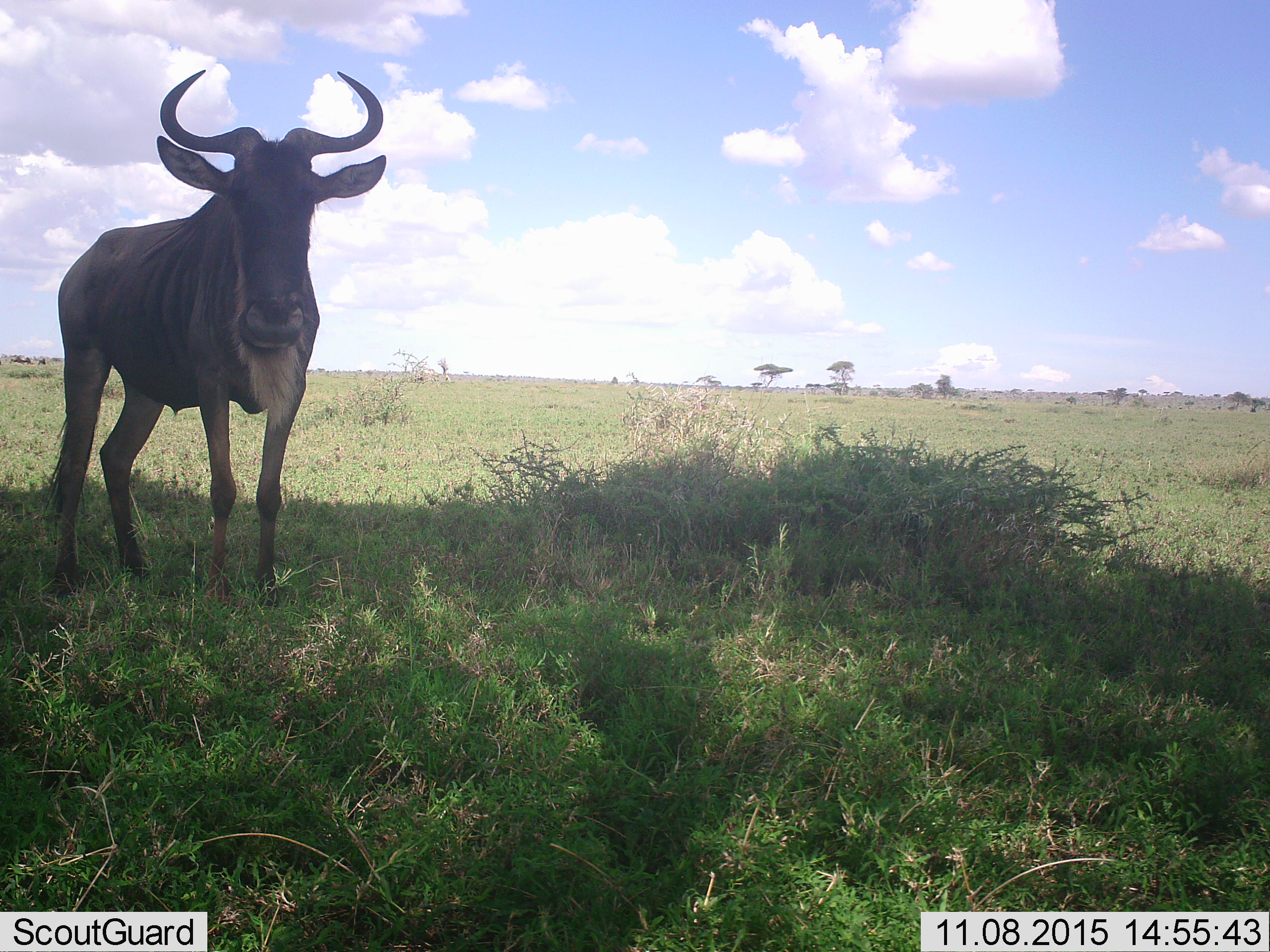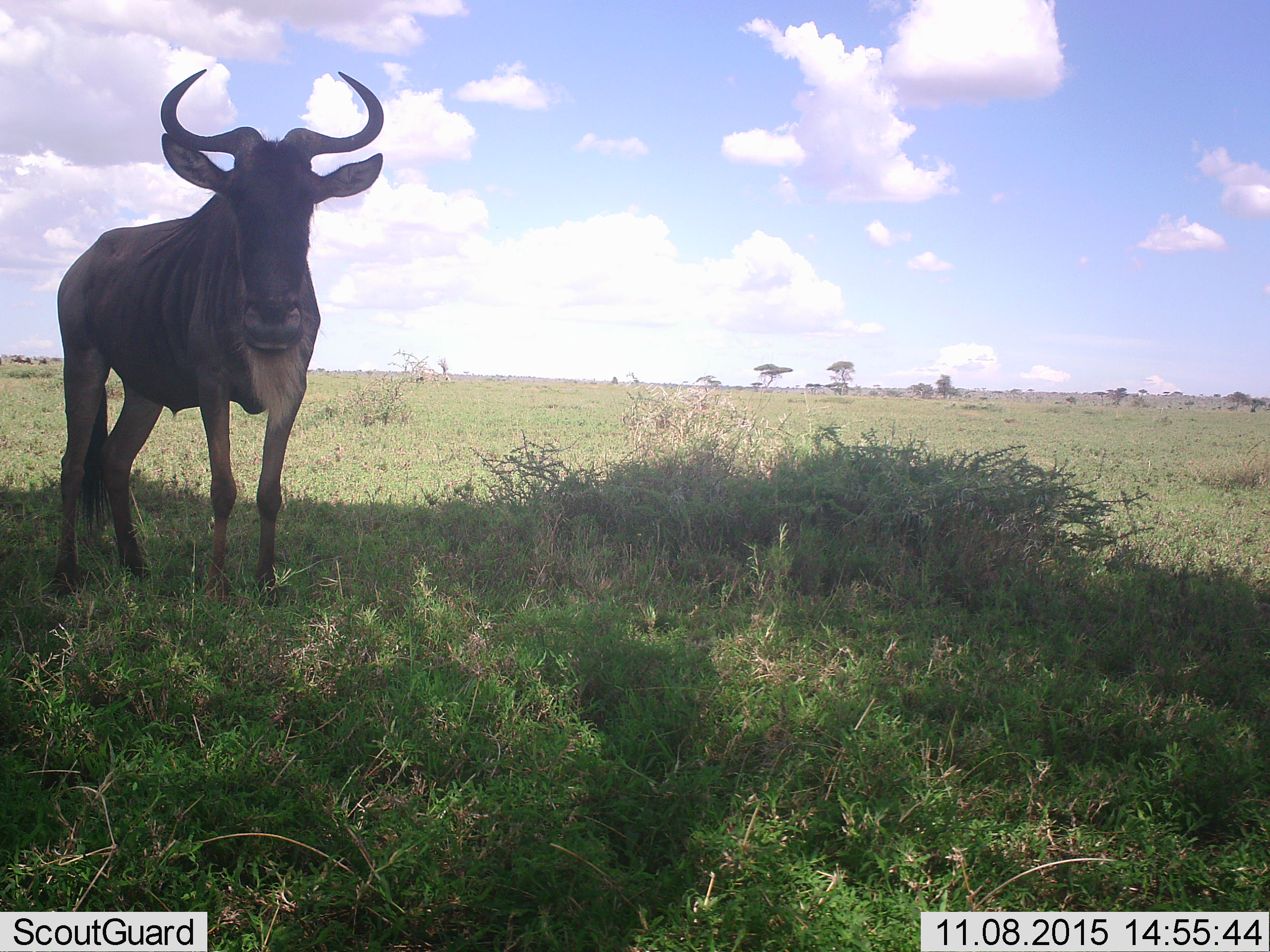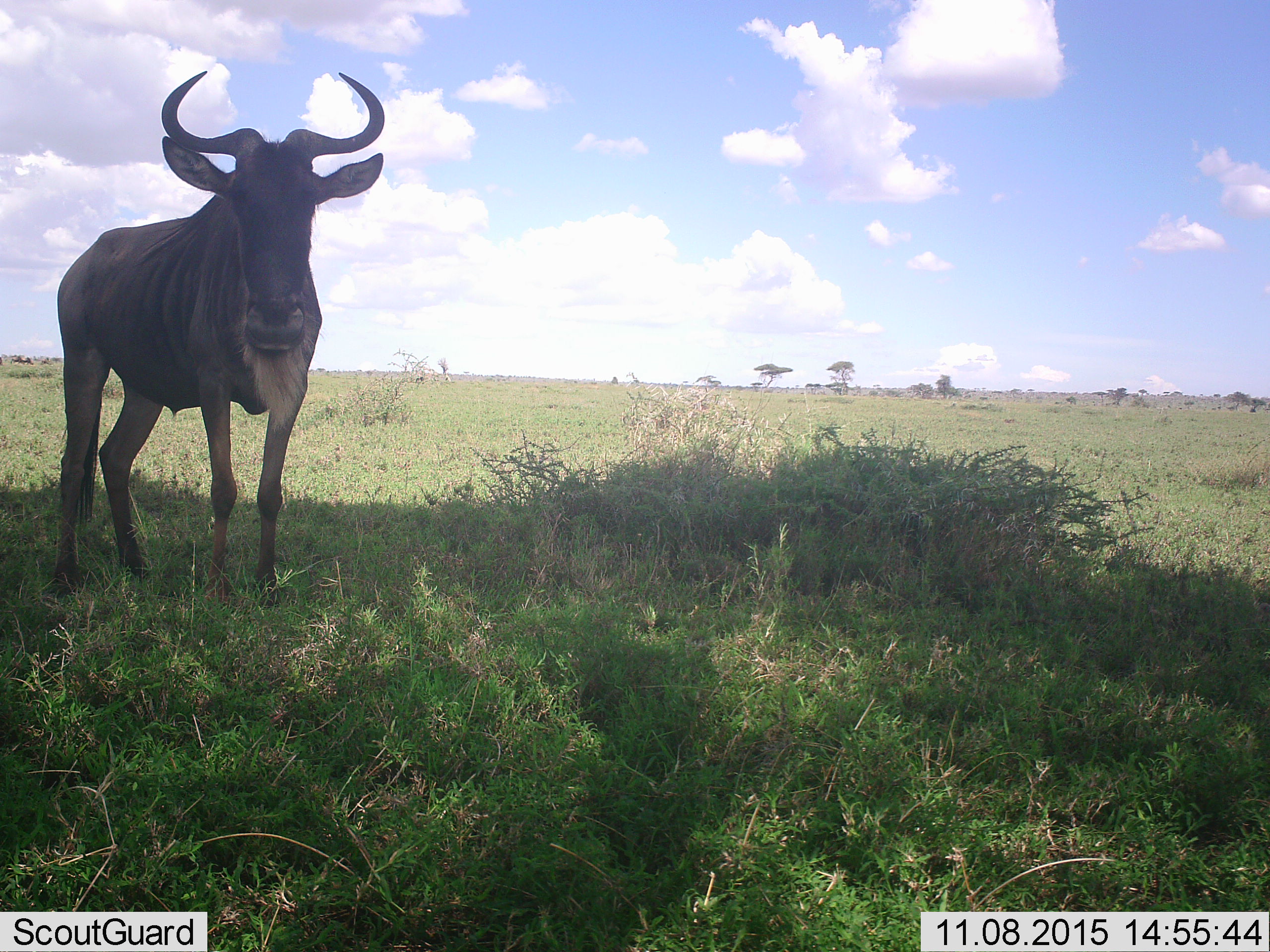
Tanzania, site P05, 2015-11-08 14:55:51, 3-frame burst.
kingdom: Animalia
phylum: Chordata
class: Mammalia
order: Artiodactyla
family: Bovidae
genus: Connochaetes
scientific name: Connochaetes taurinus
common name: blue wildebeest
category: wildebeest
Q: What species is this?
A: Wildebeest (blue wildebeest) (Connochaetes taurinus).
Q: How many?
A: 1.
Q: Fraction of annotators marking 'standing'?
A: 90%.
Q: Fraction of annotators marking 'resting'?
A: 10%.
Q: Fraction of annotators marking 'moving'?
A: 10%.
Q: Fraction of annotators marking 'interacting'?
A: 0%.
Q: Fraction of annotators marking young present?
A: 0%.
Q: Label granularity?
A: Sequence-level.